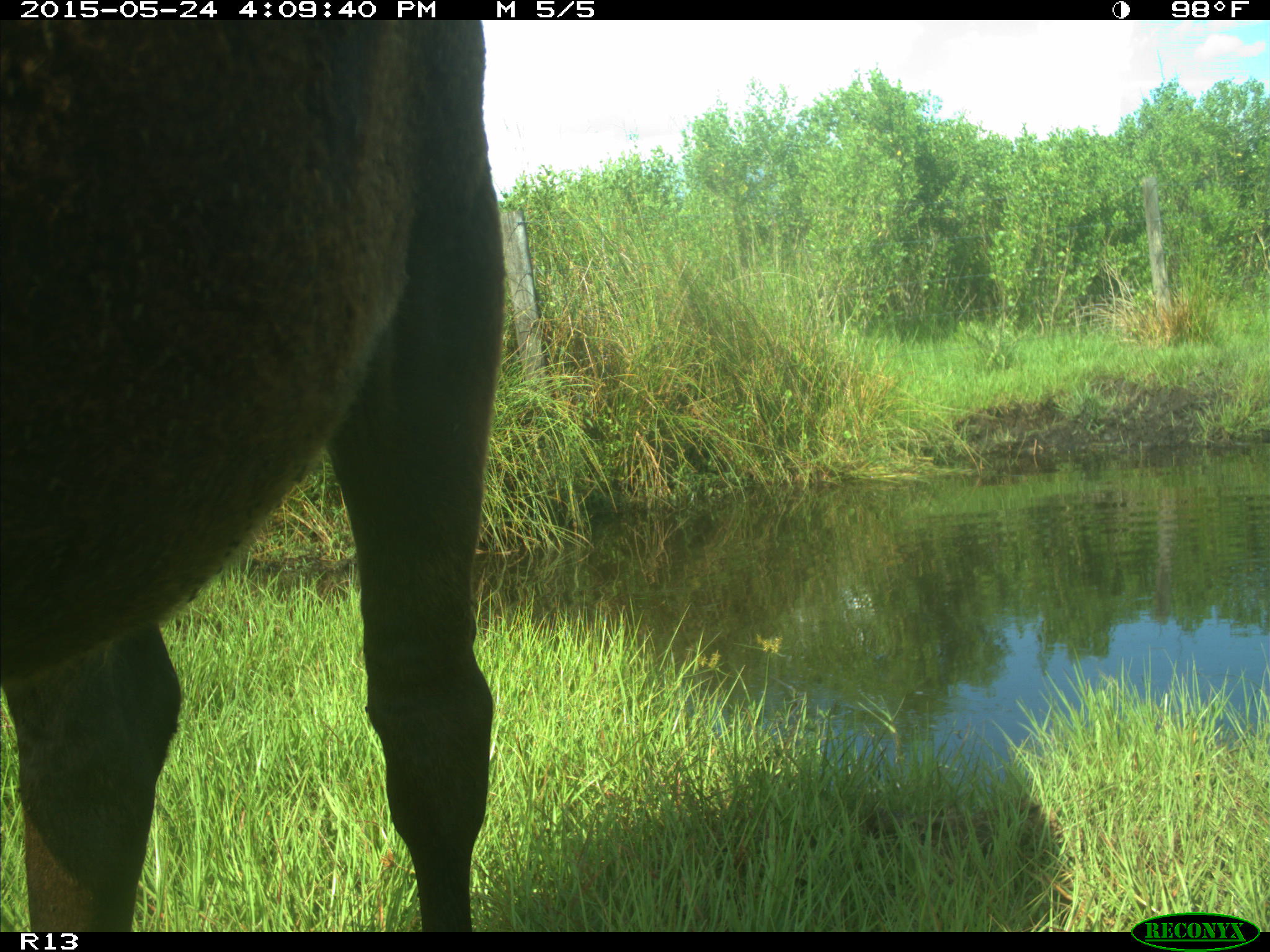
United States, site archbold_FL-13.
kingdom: Animalia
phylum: Chordata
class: Mammalia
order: Artiodactyla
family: Bovidae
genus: Bos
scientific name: Bos taurus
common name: domestic cow